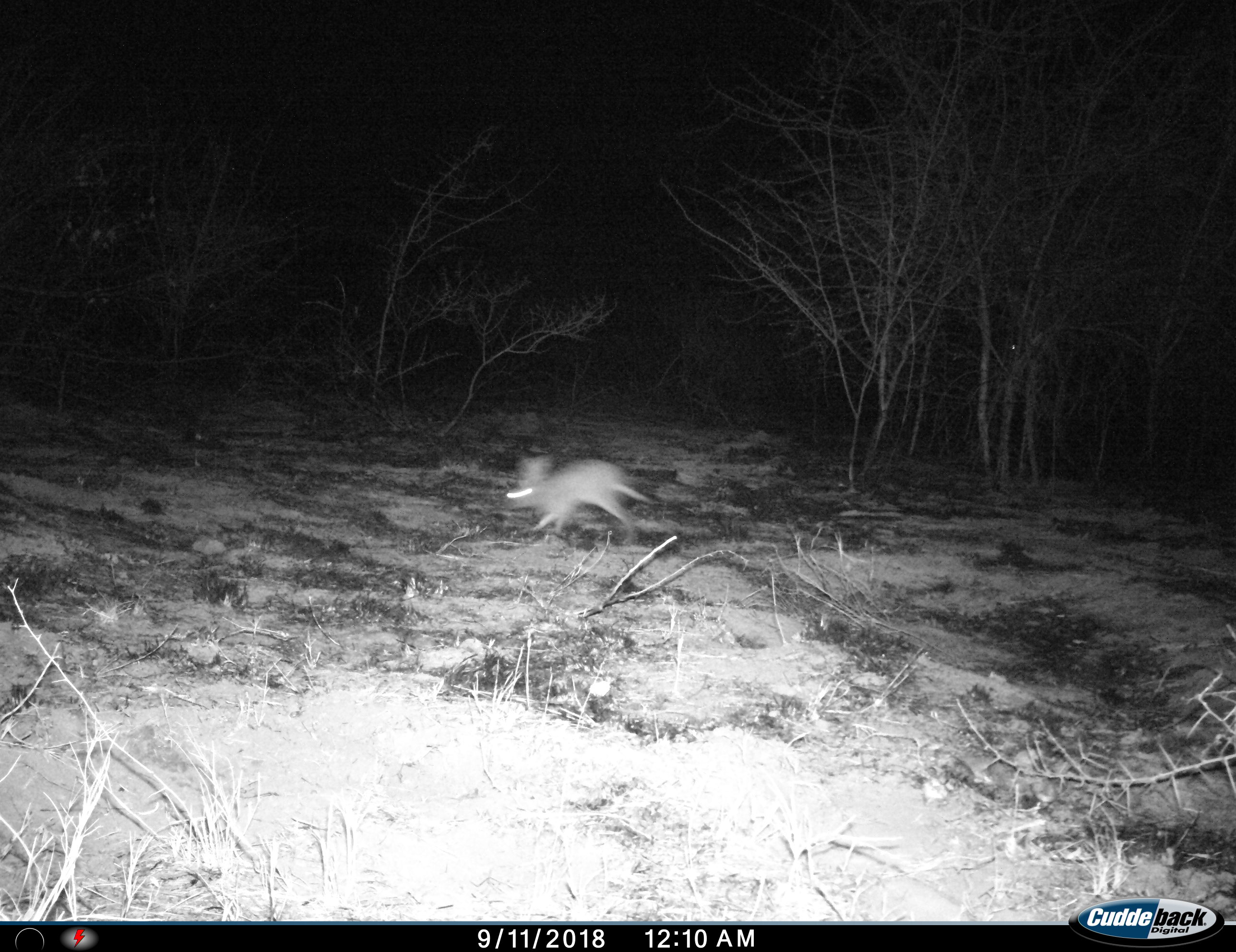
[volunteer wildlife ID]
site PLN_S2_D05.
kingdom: Animalia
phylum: Chordata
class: Mammalia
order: Lagomorpha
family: Leporidae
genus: Lepus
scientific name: Lepus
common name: hare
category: hareunknown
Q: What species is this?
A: Hareunknown (hare) (Lepus).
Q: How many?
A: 1.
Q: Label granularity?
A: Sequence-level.